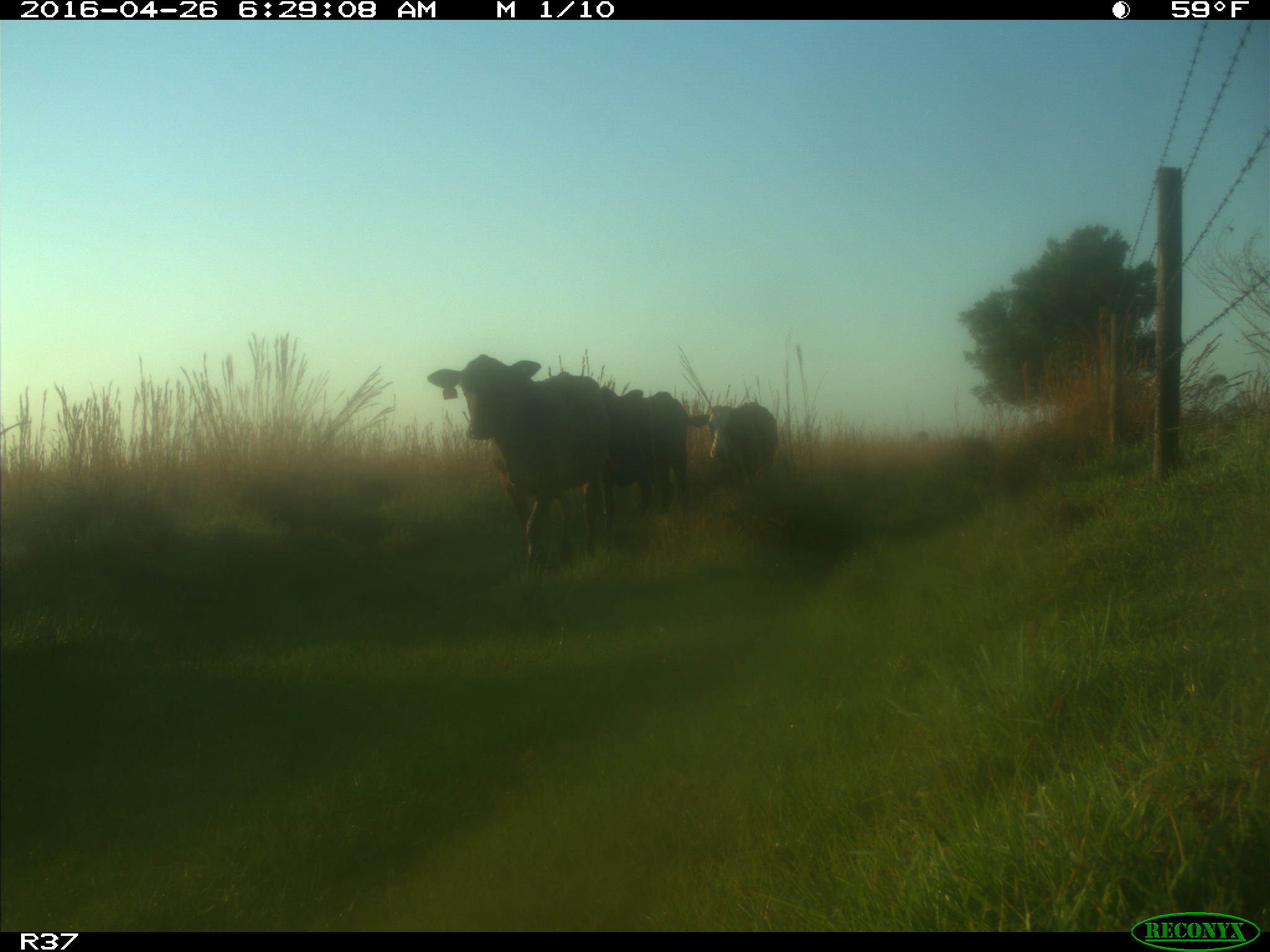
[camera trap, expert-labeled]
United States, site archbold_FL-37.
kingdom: Animalia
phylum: Chordata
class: Mammalia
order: Artiodactyla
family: Bovidae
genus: Bos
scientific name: Bos taurus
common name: domestic cow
Bos taurus (domestic cow).